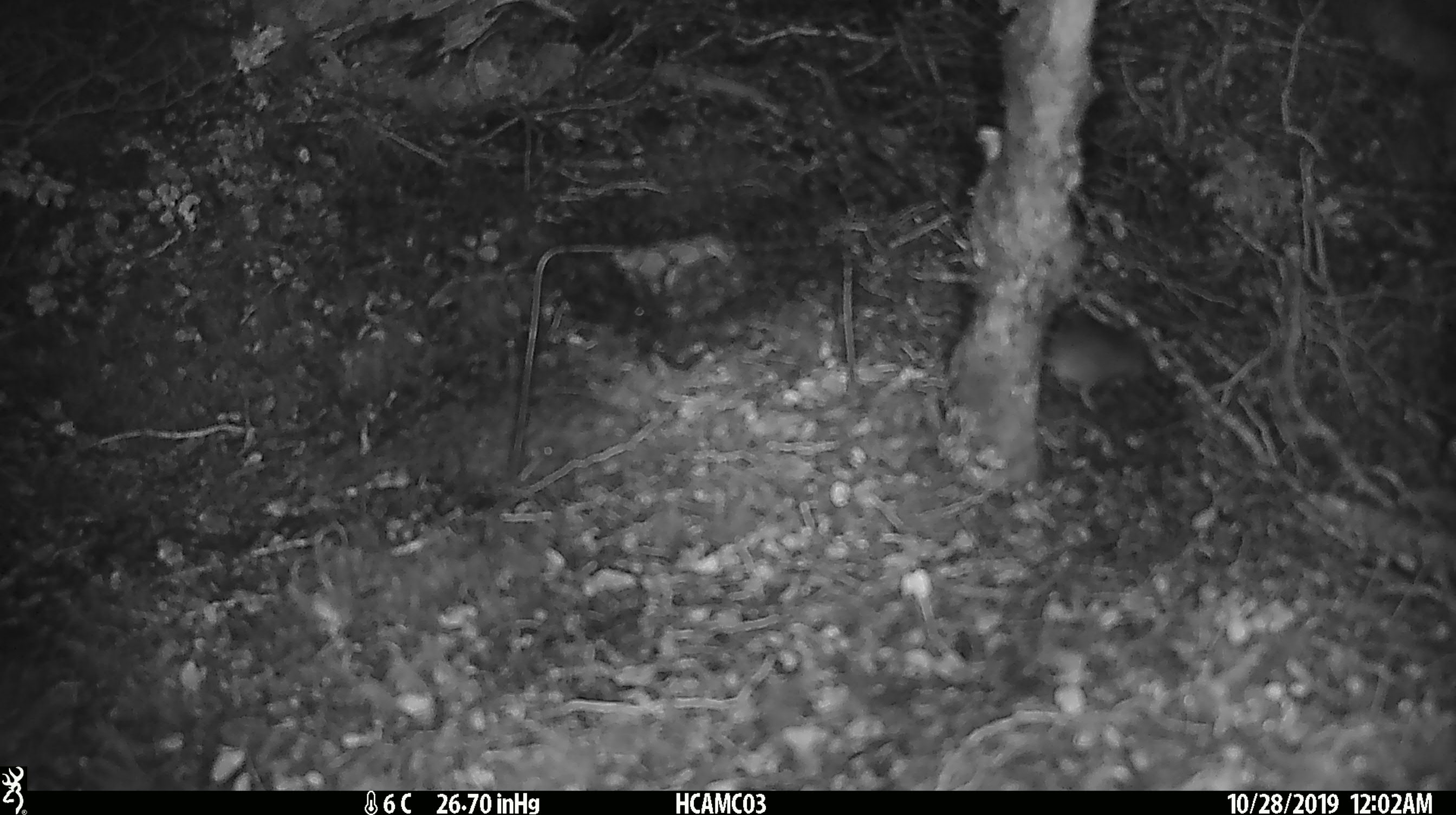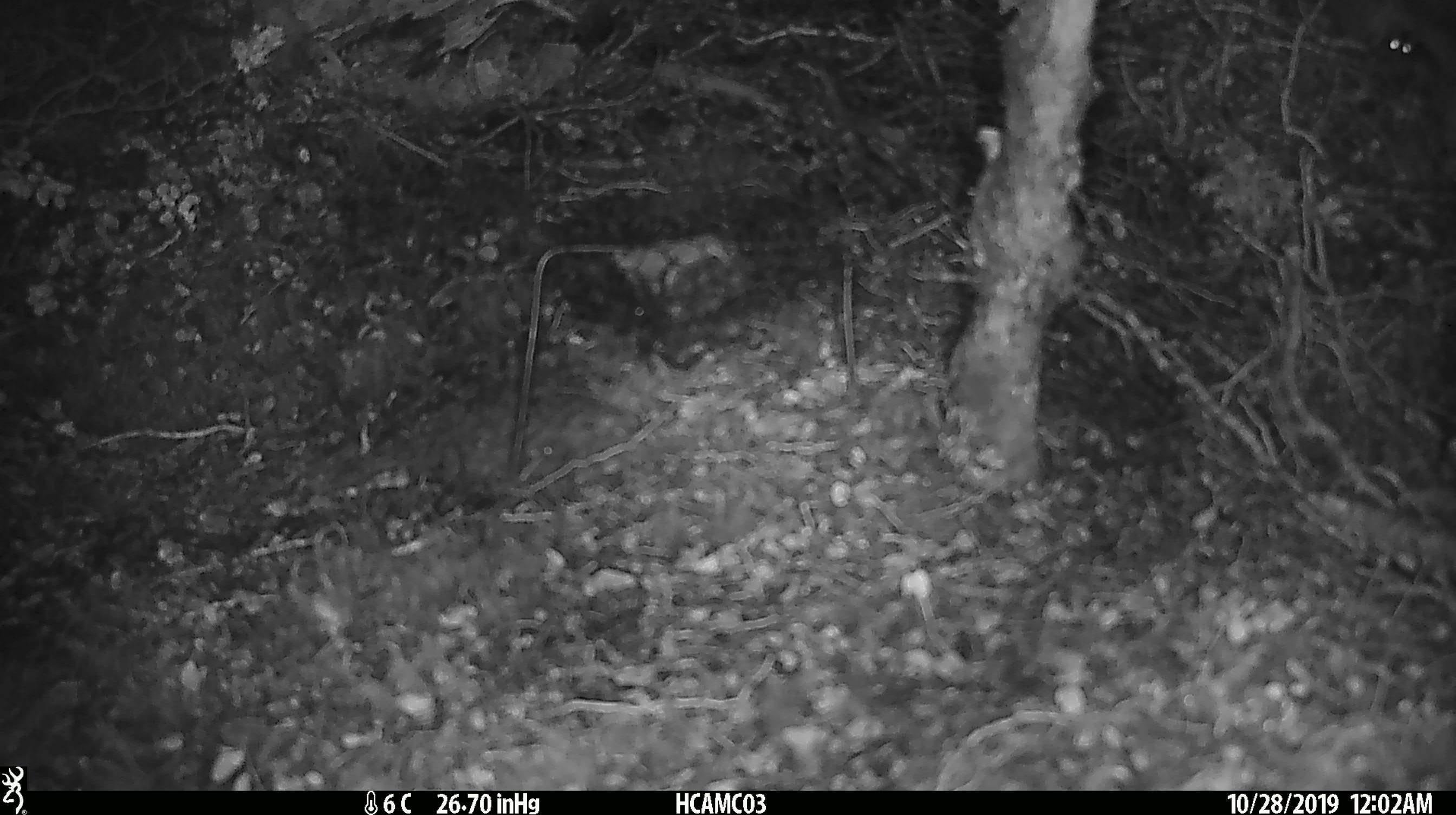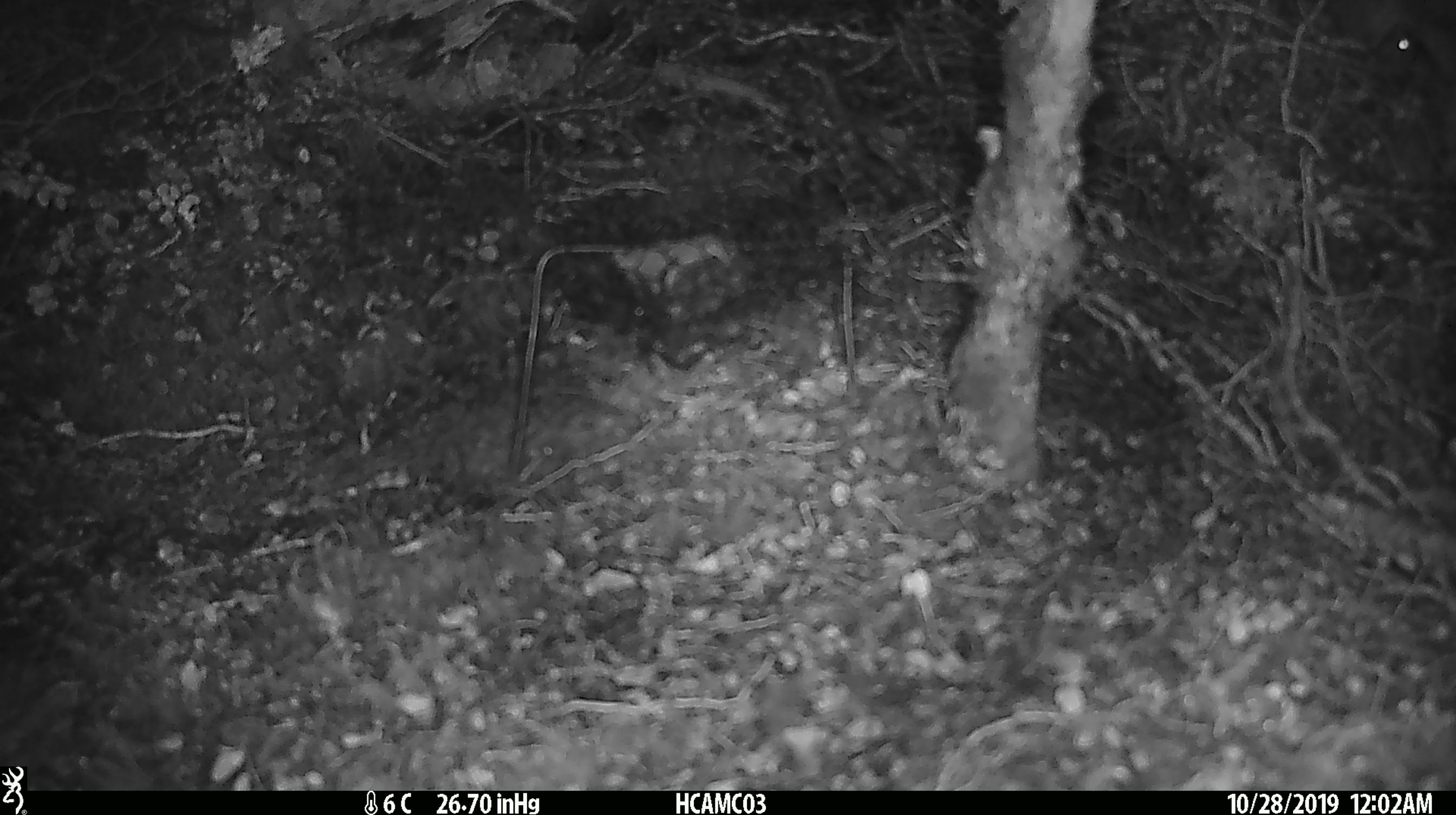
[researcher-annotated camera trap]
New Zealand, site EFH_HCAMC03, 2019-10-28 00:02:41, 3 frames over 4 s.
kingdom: Animalia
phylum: Chordata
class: Mammalia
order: Rodentia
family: Muridae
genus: Mus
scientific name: Mus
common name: mouse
Mouse (Mus).